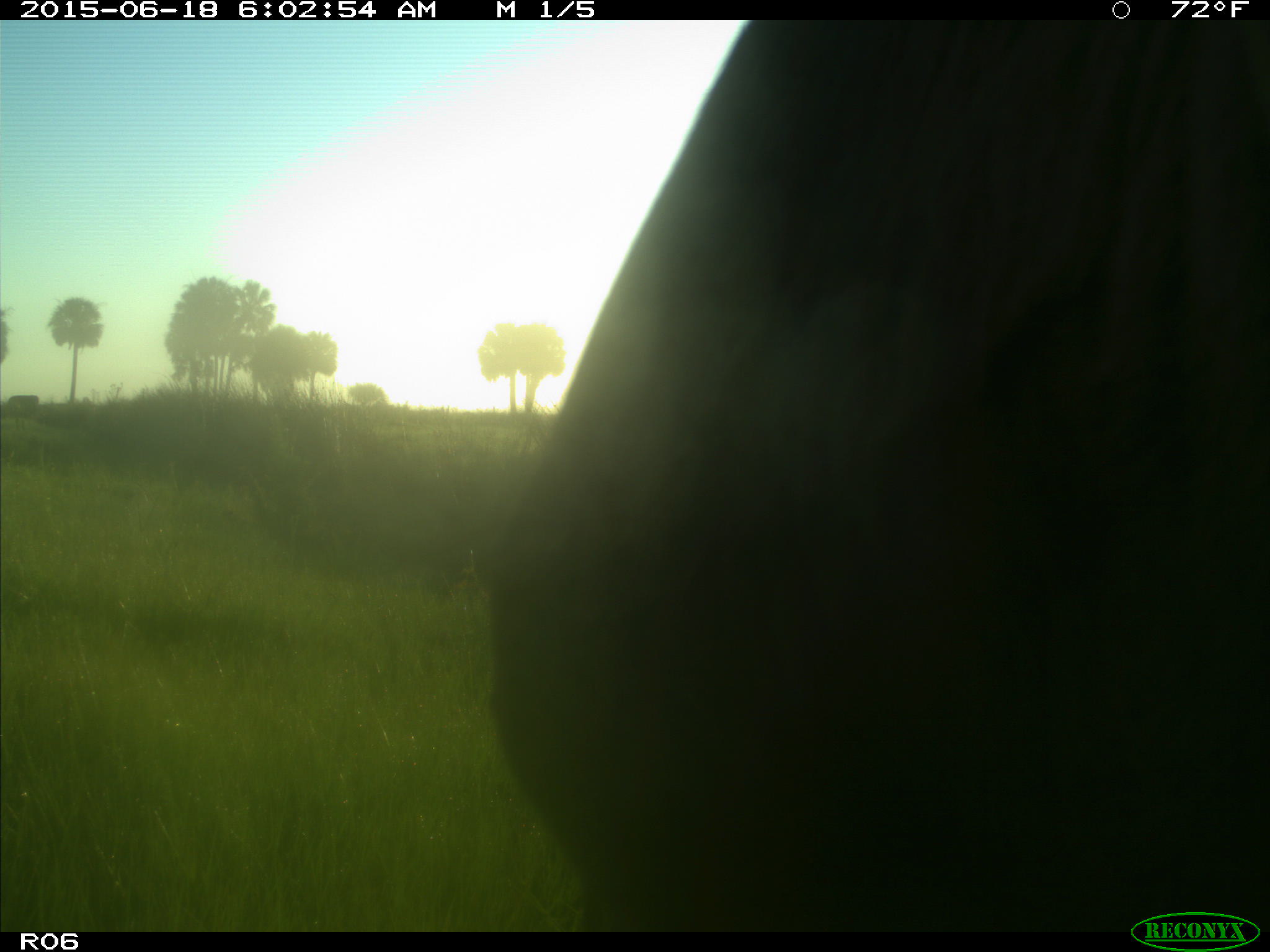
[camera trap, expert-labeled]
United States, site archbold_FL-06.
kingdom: Animalia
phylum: Chordata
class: Mammalia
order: Artiodactyla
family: Bovidae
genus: Bos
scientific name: Bos taurus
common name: domestic cow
Bos taurus (domestic cow).